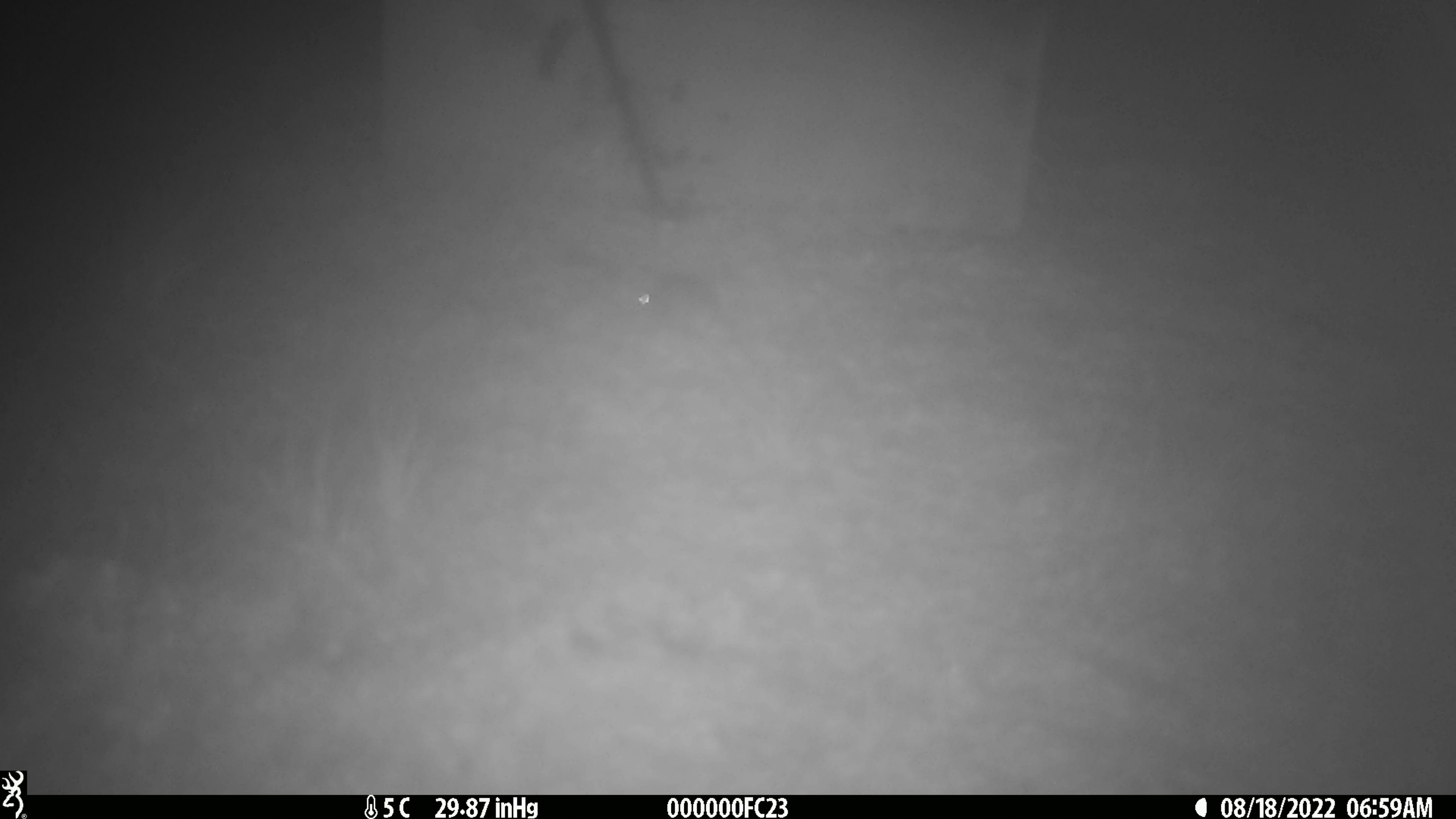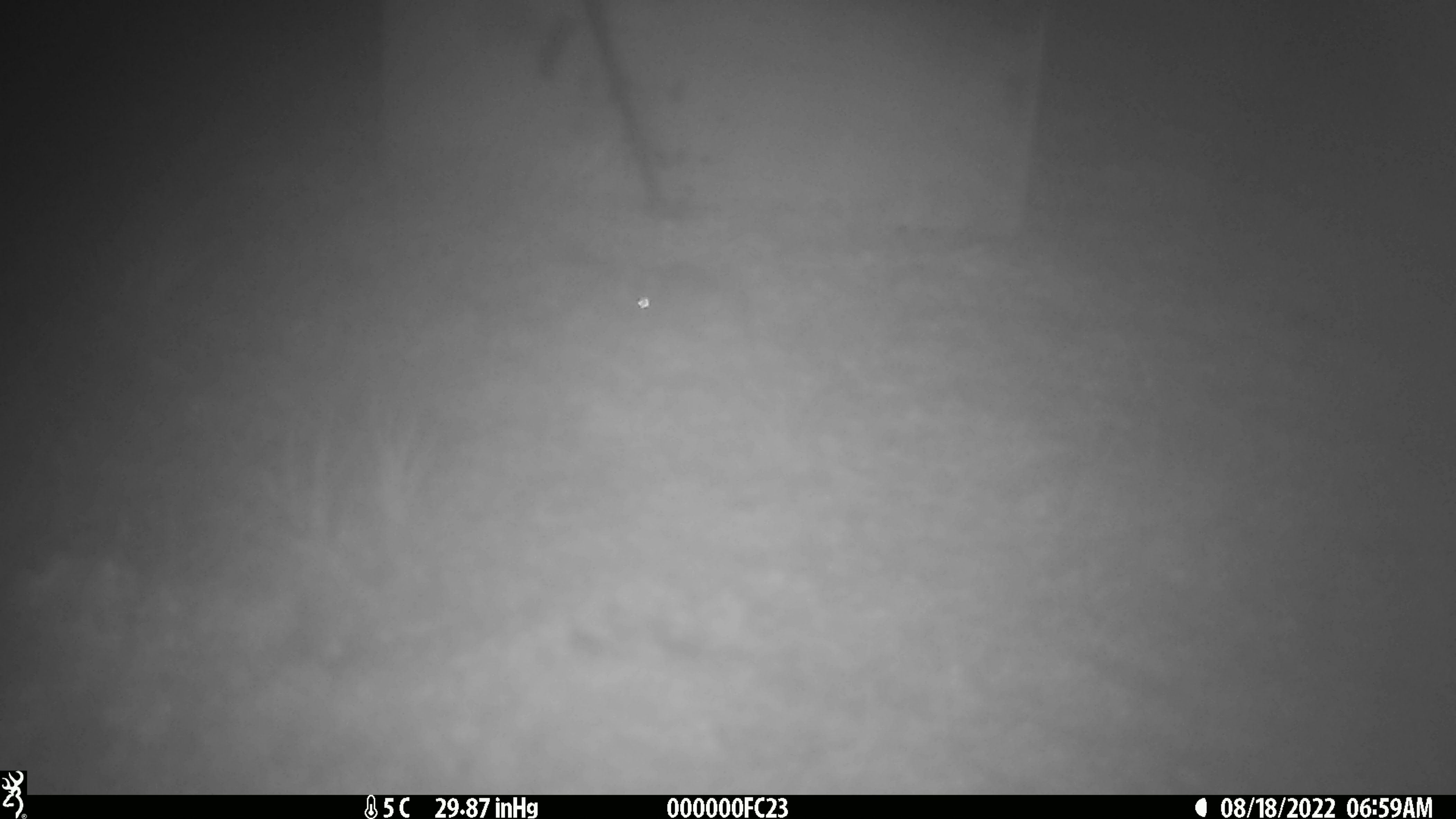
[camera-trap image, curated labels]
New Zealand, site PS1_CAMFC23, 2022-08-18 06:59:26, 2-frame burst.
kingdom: Animalia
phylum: Chordata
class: Mammalia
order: Rodentia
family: Muridae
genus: Mus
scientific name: Mus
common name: mouse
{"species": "mouse (Mus)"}